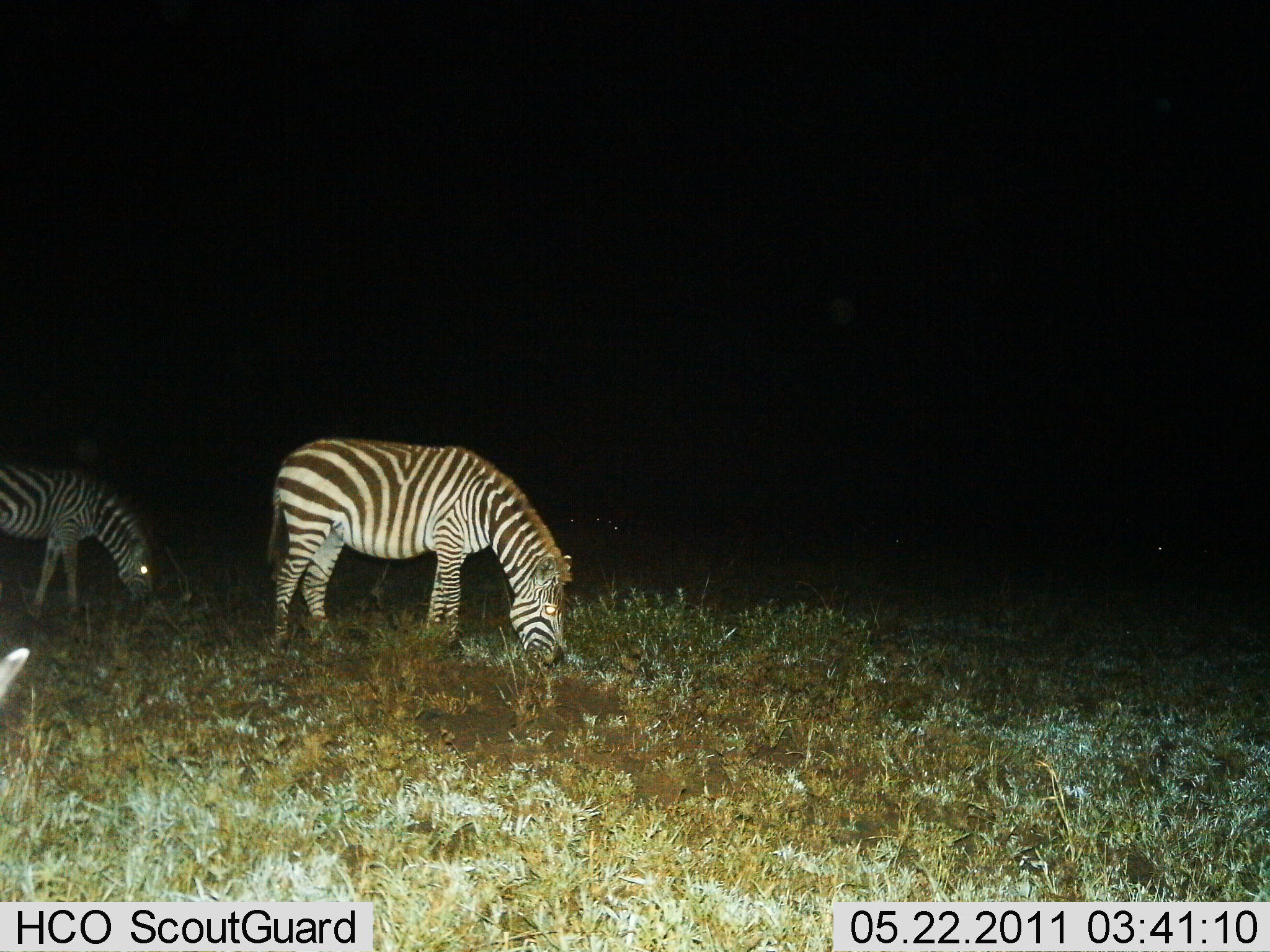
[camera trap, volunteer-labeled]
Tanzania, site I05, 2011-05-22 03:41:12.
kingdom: Animalia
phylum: Chordata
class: Mammalia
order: Perissodactyla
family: Equidae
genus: Equus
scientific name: Equus quagga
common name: plains zebra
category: zebra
Zebra (plains zebra) (Equus quagga), count 2. Behavior (volunteer vote fractions): standing 60%, resting 0%, moving 0%, interacting 0%. Young present (vote fraction): 0%. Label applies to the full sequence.